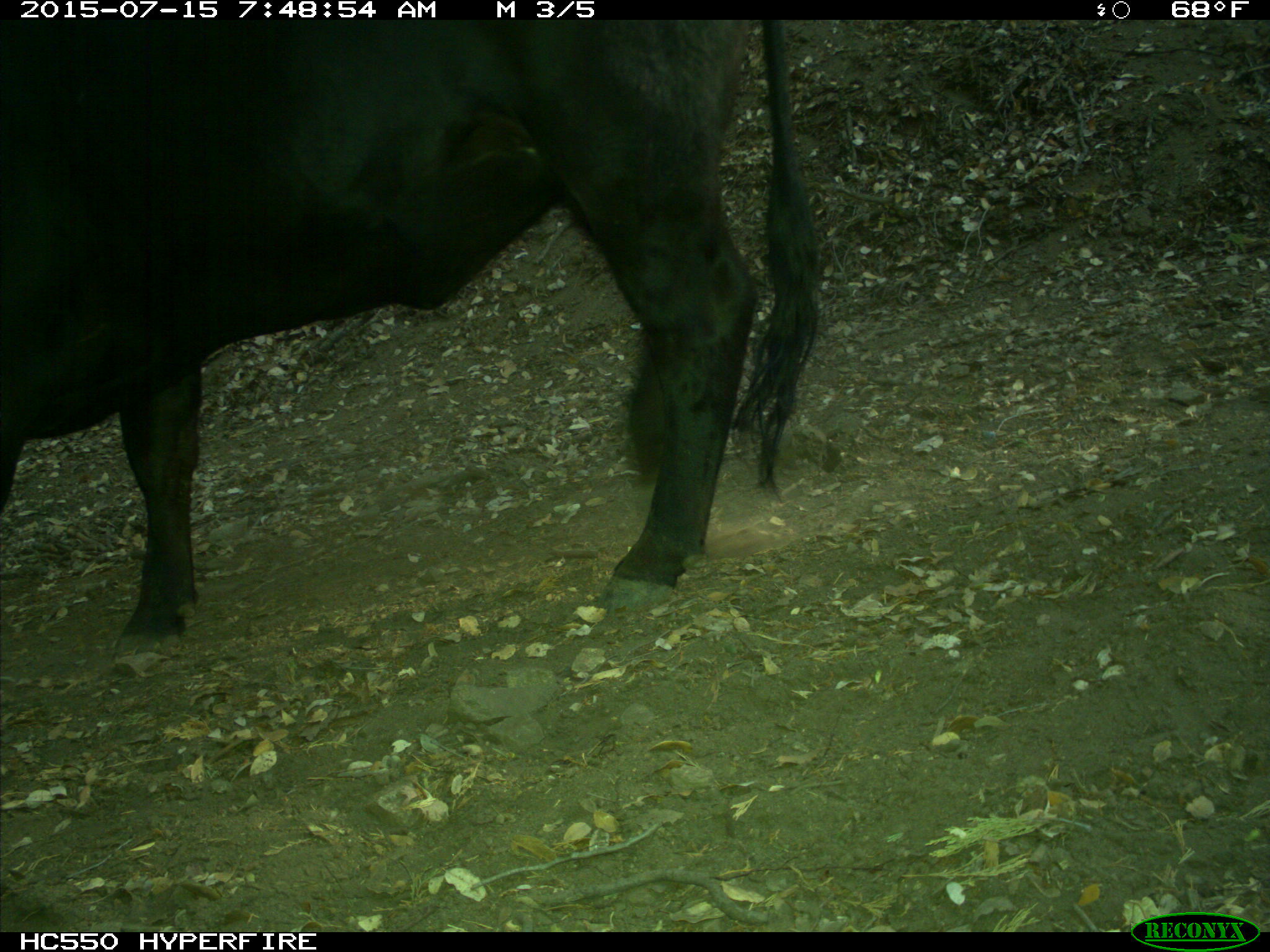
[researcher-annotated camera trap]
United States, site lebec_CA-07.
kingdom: Animalia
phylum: Chordata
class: Mammalia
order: Artiodactyla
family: Bovidae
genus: Bos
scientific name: Bos taurus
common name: domestic cow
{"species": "Bos taurus (domestic cow)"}